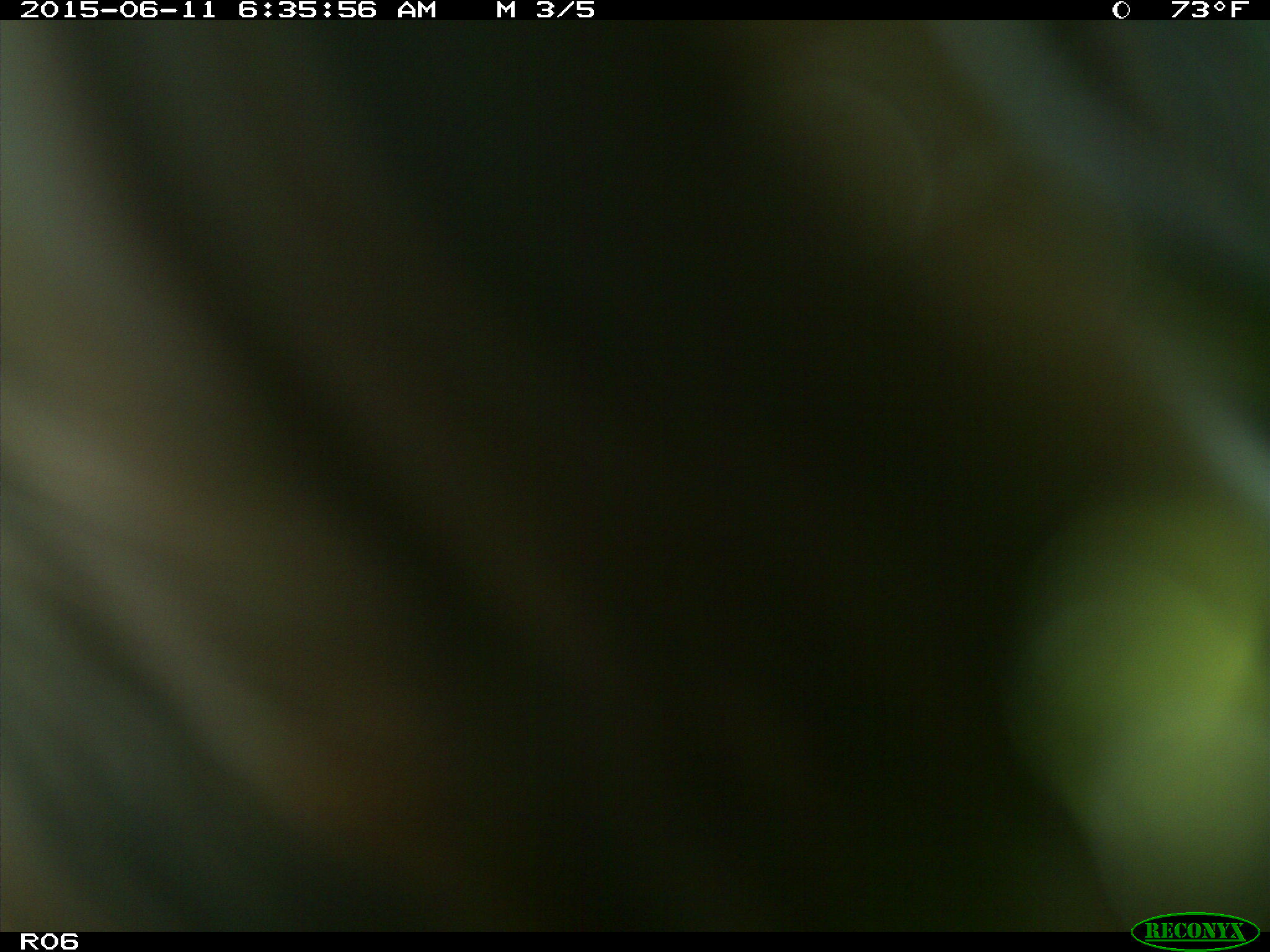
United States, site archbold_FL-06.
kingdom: Animalia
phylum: Chordata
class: Mammalia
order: Artiodactyla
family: Bovidae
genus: Bos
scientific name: Bos taurus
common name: domestic cow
Bos taurus (domestic cow).